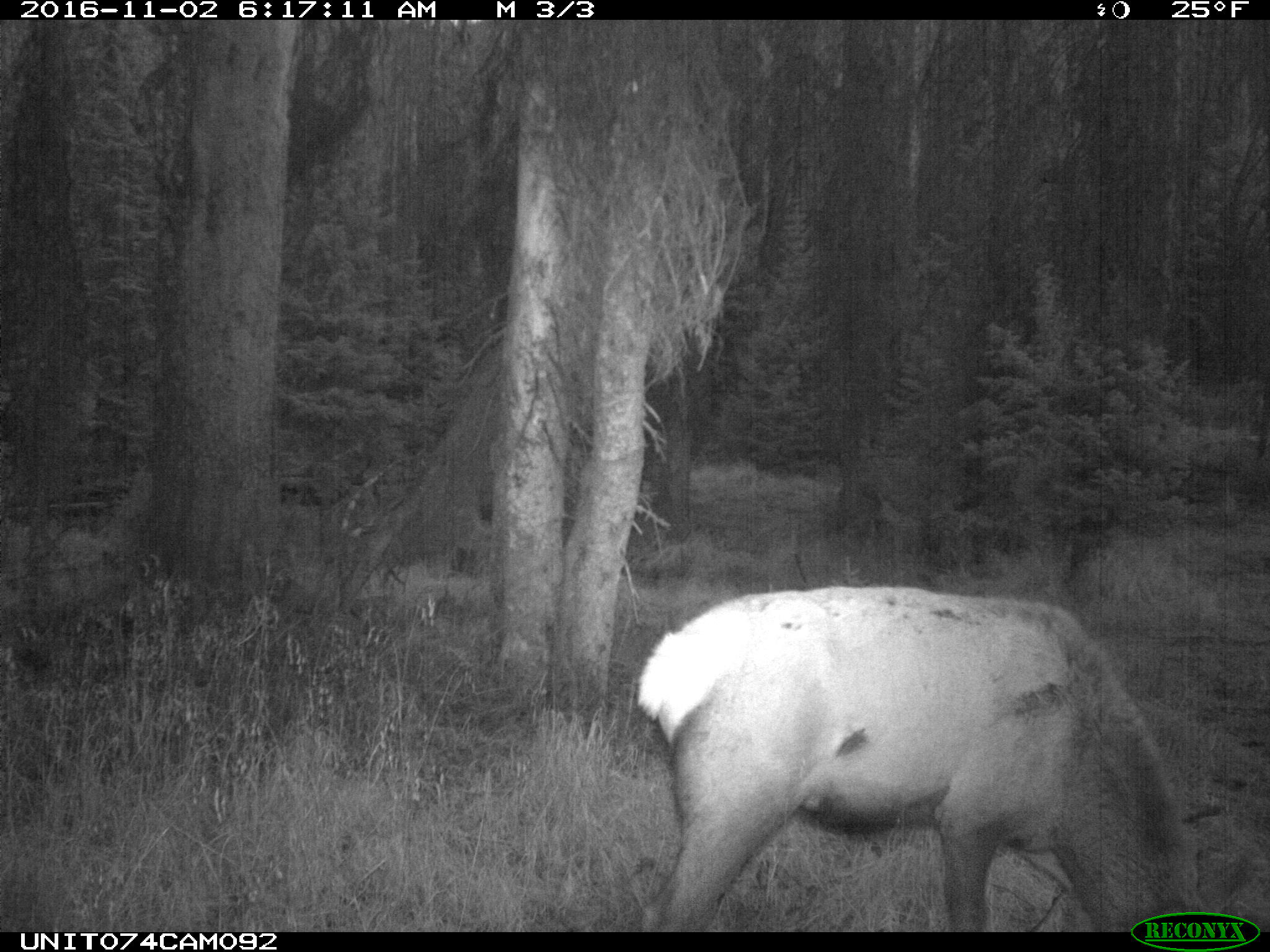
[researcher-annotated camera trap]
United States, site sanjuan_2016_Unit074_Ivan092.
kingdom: Animalia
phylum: Chordata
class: Mammalia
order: Artiodactyla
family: Cervidae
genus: Cervus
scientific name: Cervus elaphus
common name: red deer